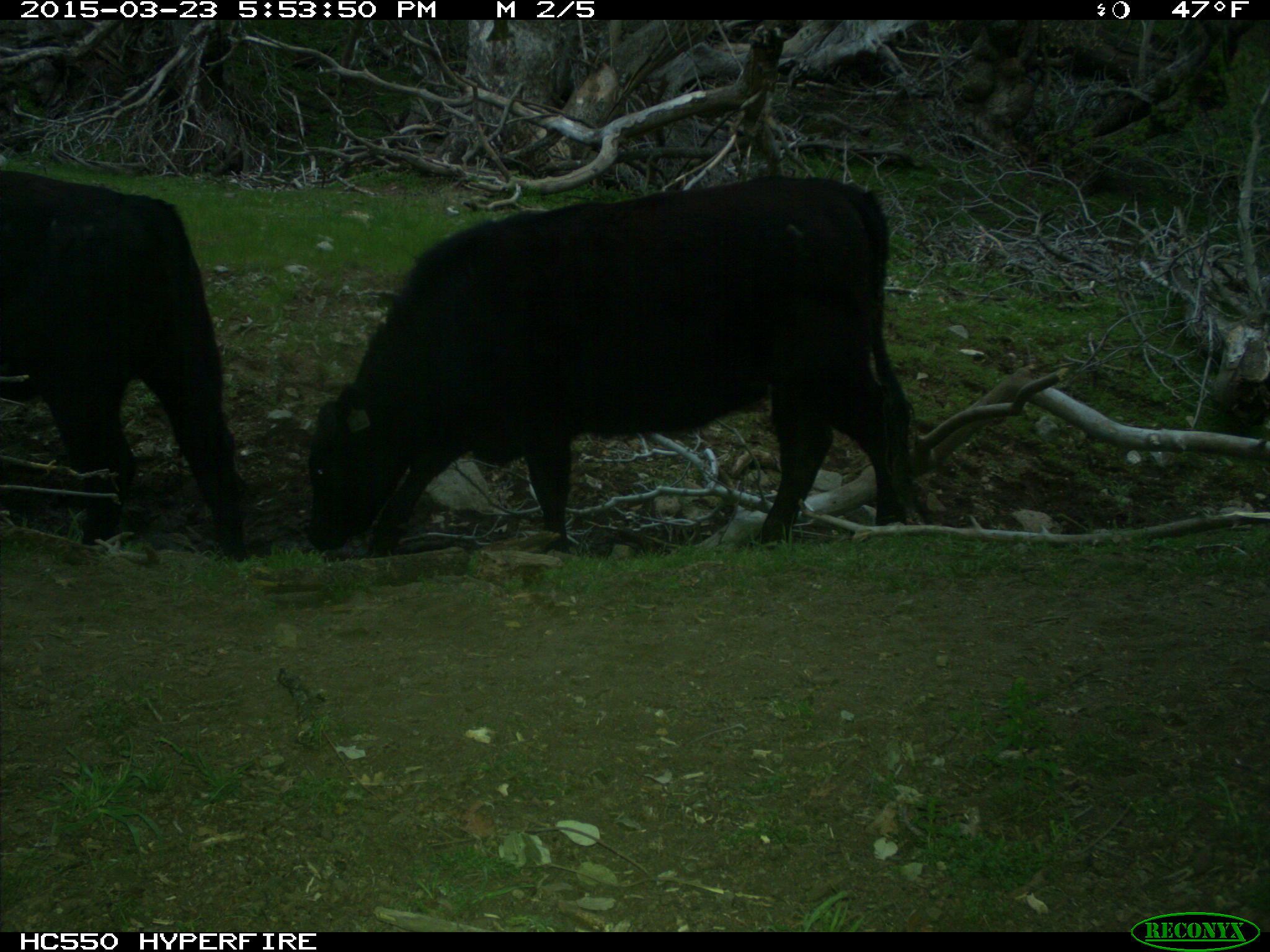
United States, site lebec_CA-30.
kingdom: Animalia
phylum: Chordata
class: Mammalia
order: Artiodactyla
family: Bovidae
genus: Bos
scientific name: Bos taurus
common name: domestic cow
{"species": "Bos taurus (domestic cow)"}